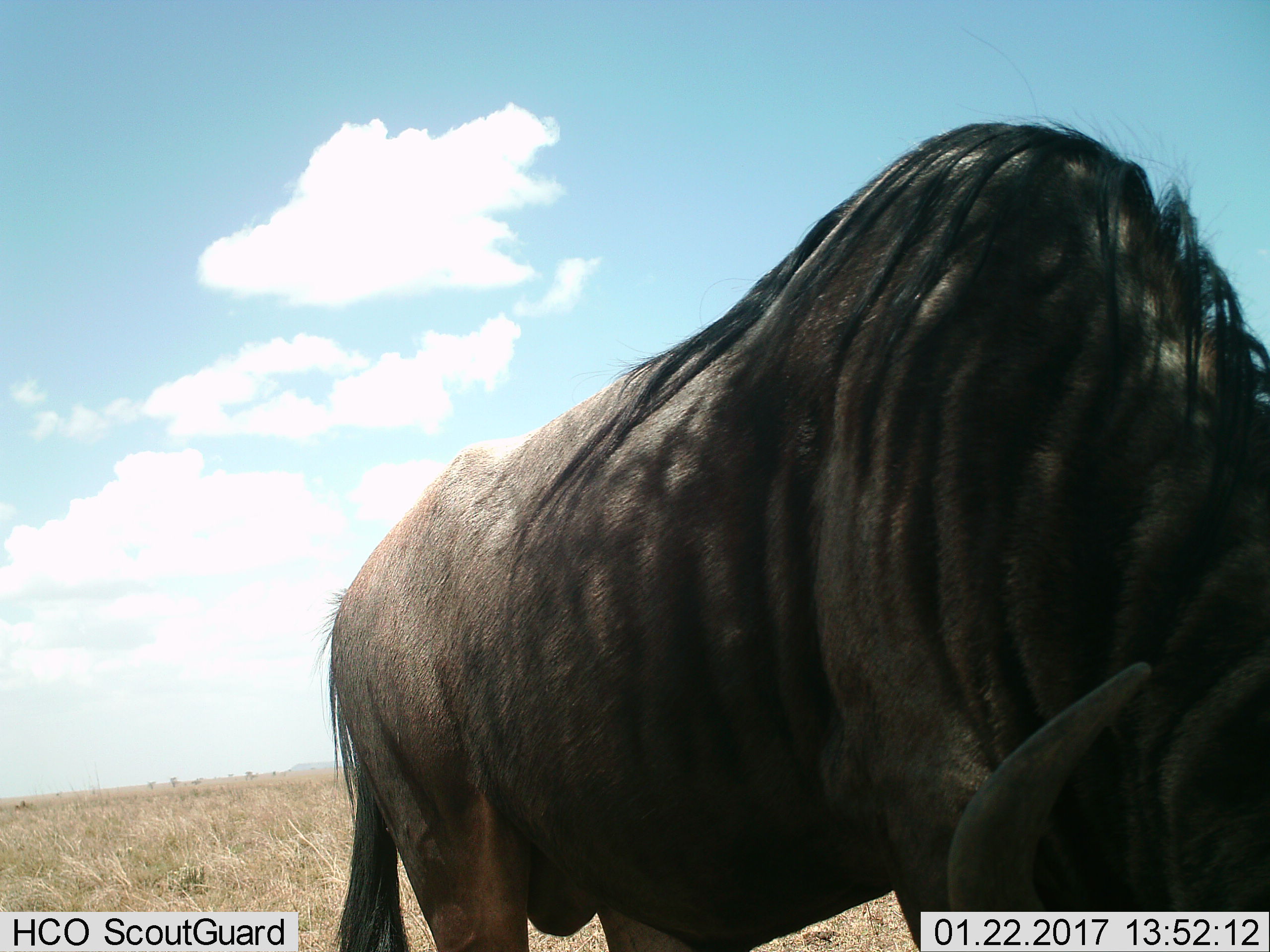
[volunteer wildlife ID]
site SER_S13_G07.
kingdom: Animalia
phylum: Chordata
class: Mammalia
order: Artiodactyla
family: Bovidae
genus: Connochaetes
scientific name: Connochaetes taurinus taurinus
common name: blue wildebeest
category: wildebeestblue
Wildebeestblue (blue wildebeest) (Connochaetes taurinus taurinus), count 1. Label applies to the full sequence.